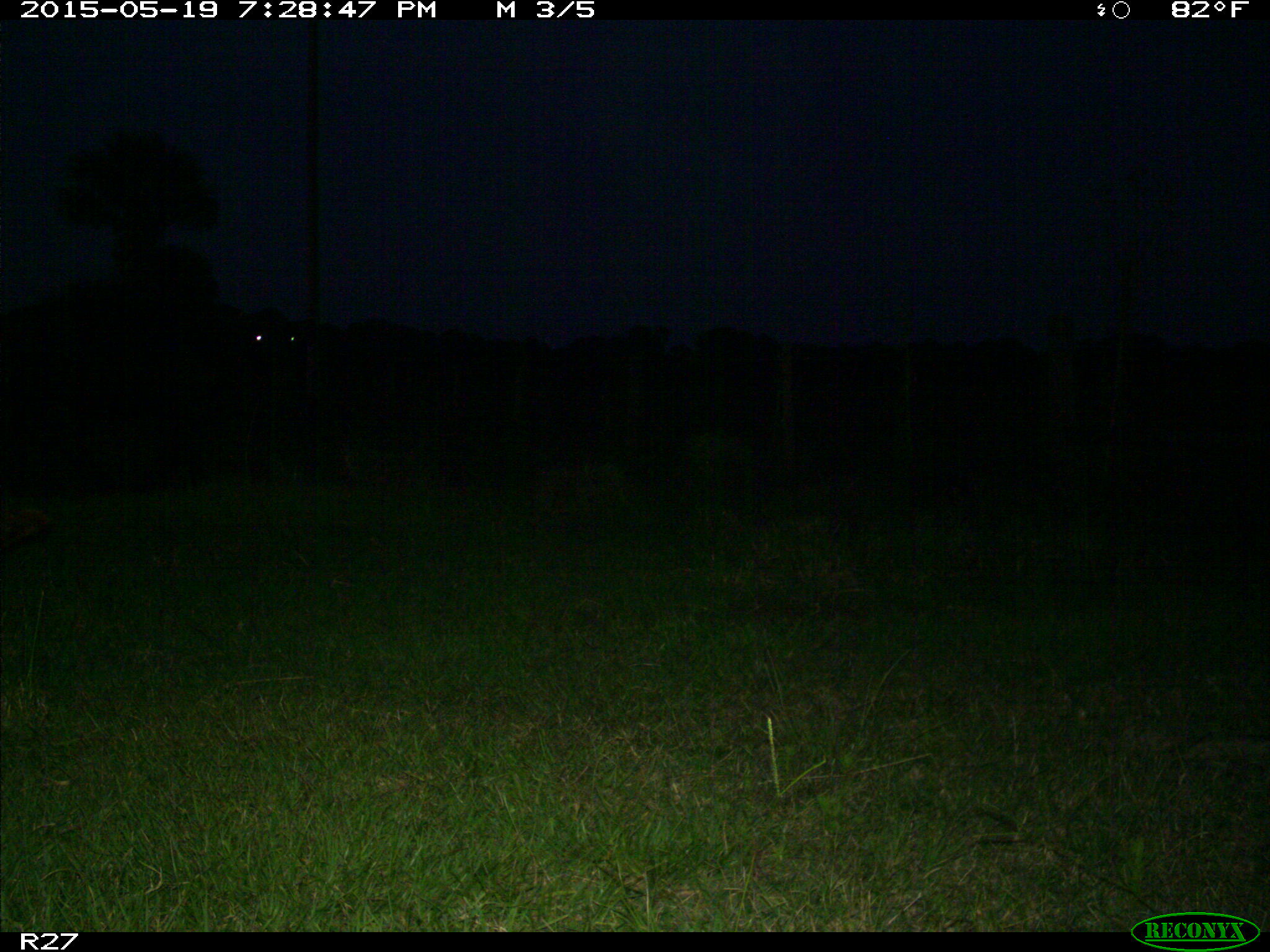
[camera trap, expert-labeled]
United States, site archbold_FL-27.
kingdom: Animalia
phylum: Chordata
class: Mammalia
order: Artiodactyla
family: Bovidae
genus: Bos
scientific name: Bos taurus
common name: domestic cow